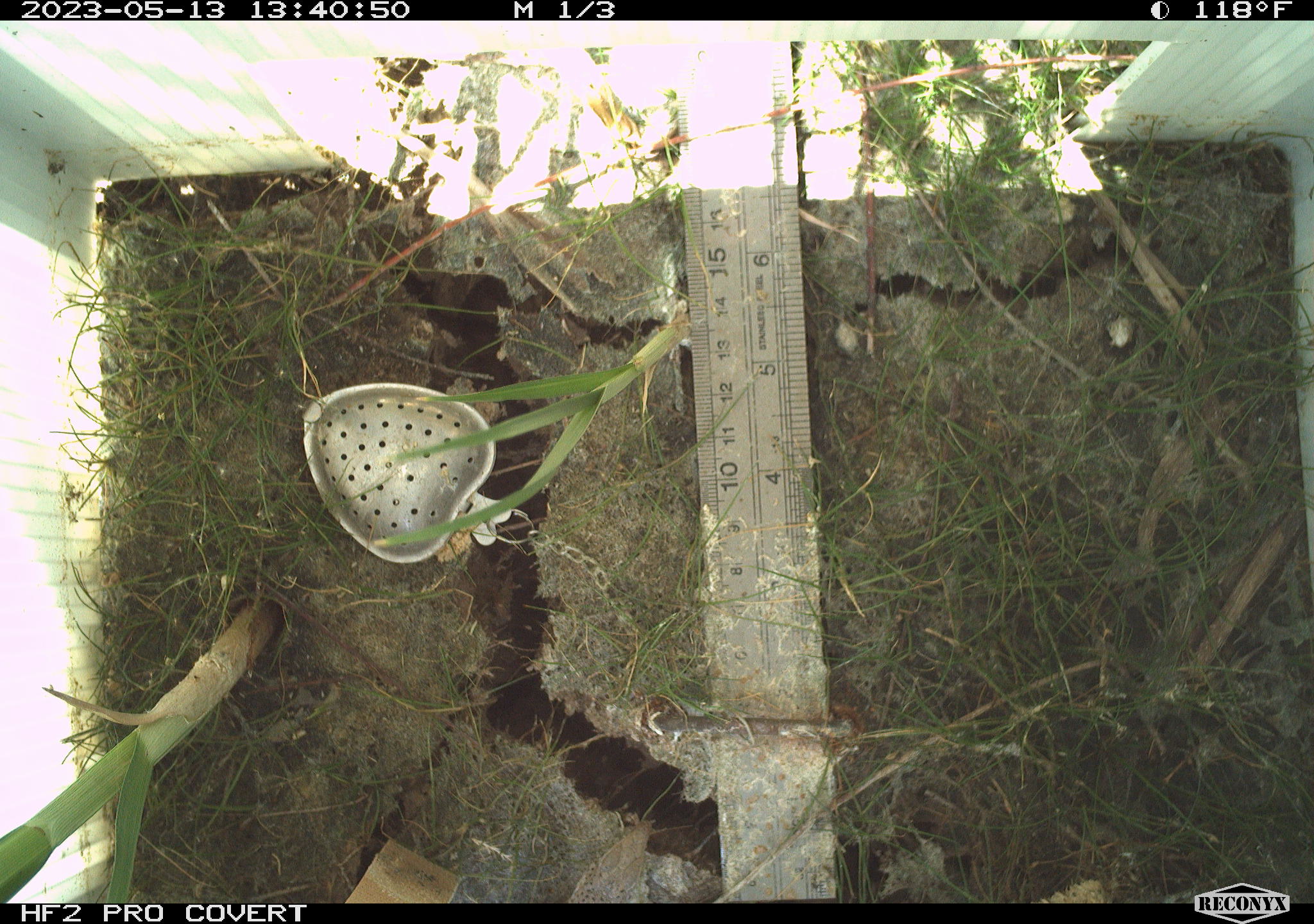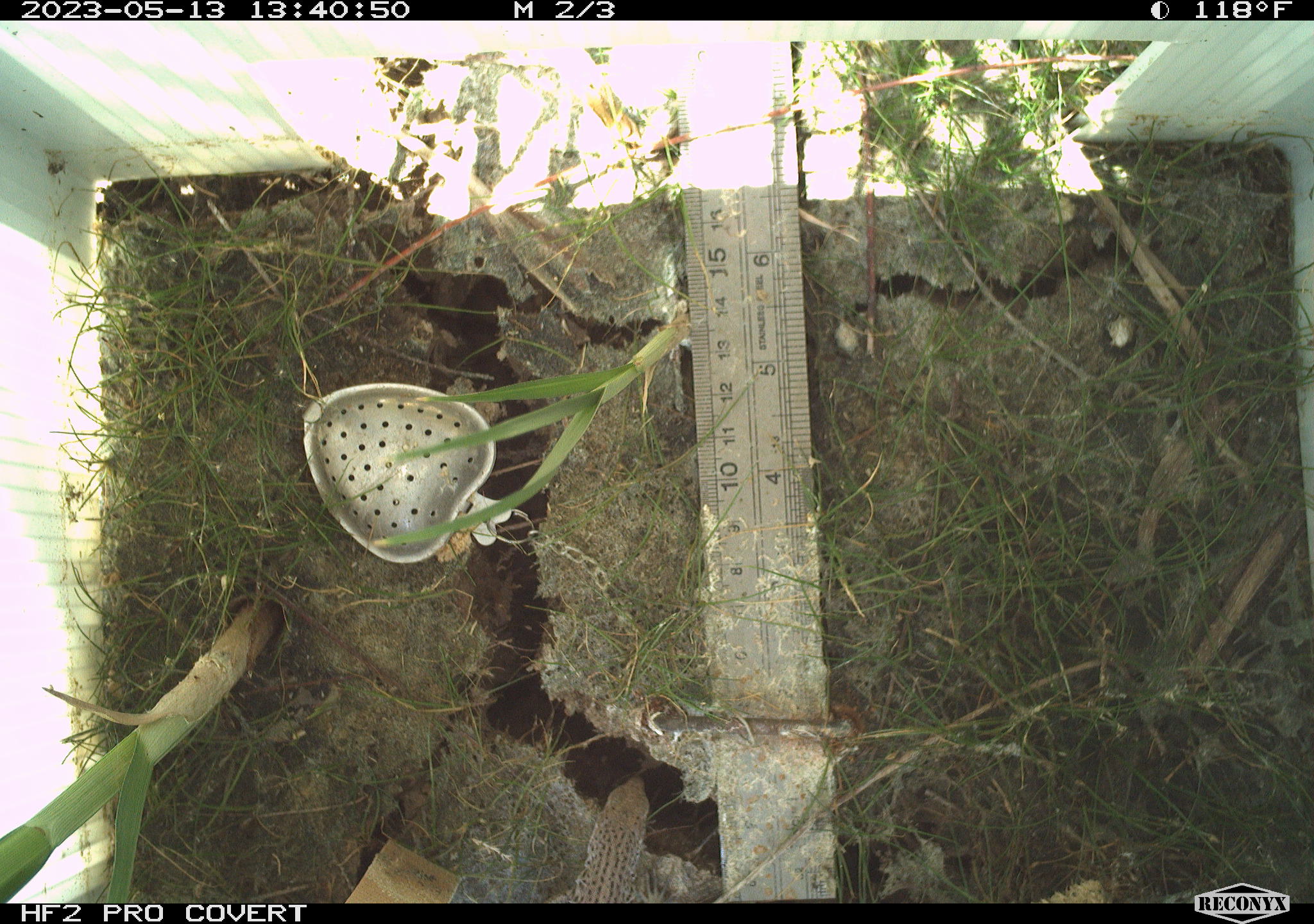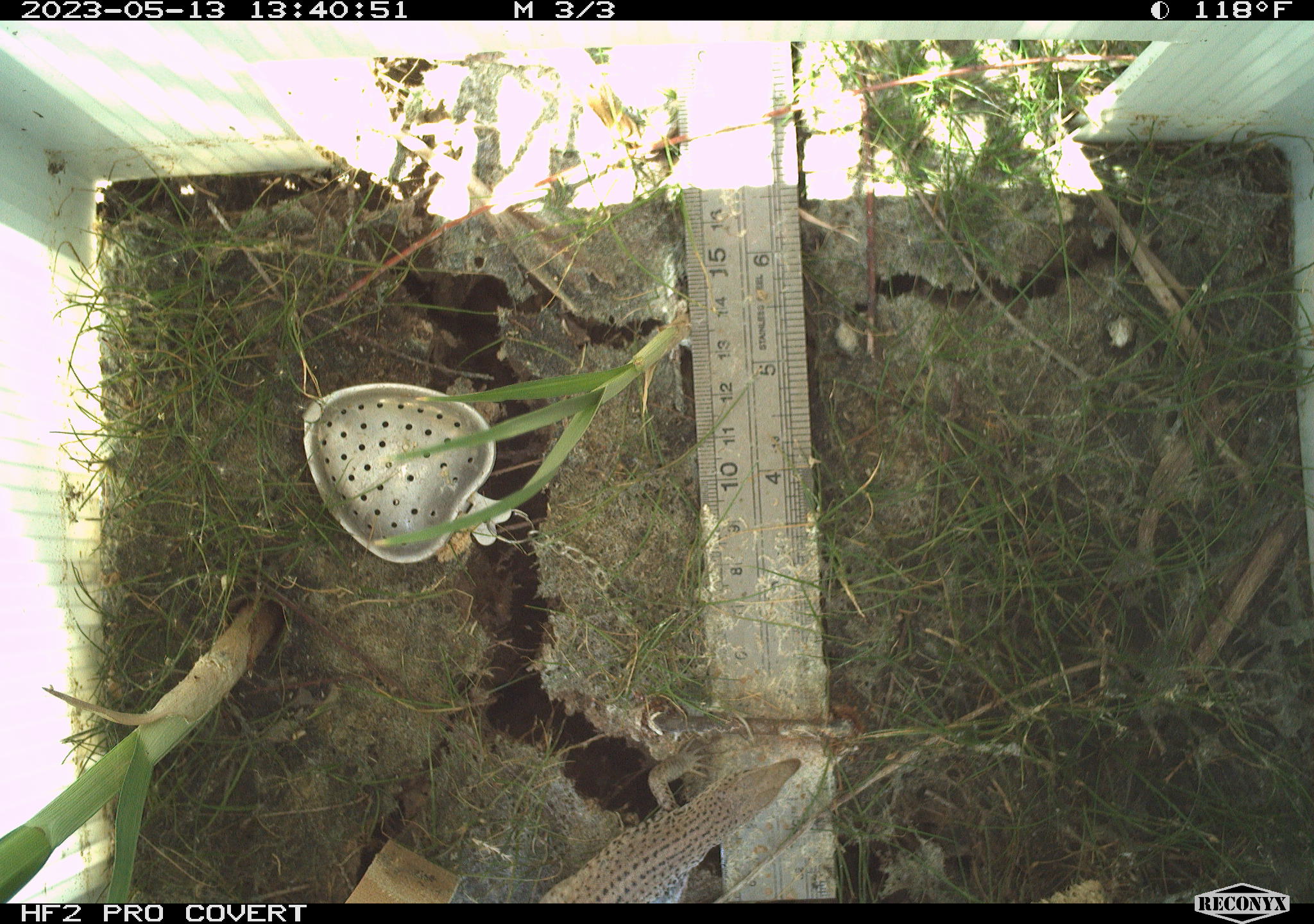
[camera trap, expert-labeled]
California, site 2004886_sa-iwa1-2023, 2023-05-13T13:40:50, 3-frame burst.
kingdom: Animalia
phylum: Chordata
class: Reptilia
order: Squamata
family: Teiidae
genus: Aspidoscelis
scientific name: Aspidoscelis tigris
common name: western whiptail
Western whiptail (Aspidoscelis tigris).